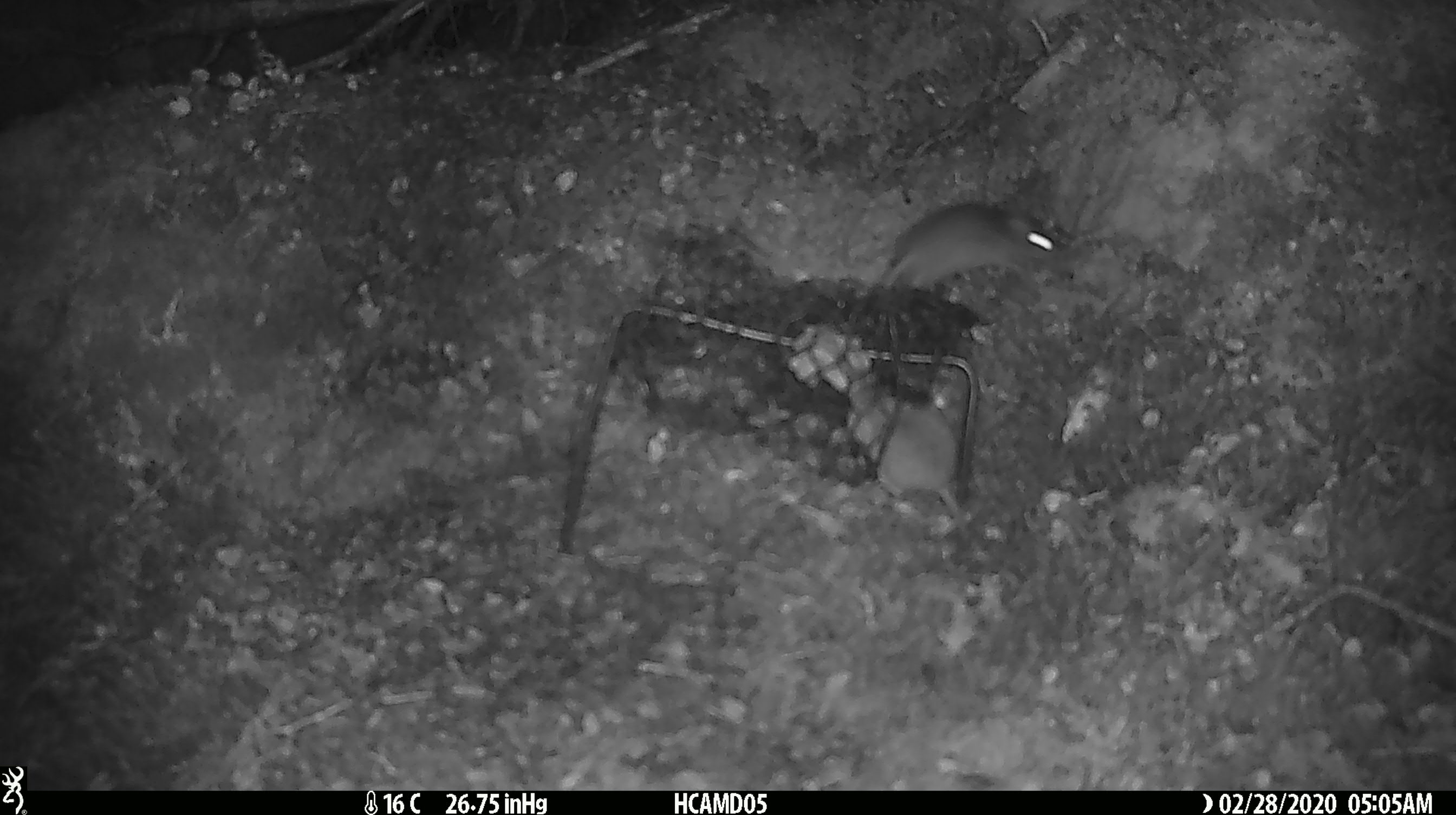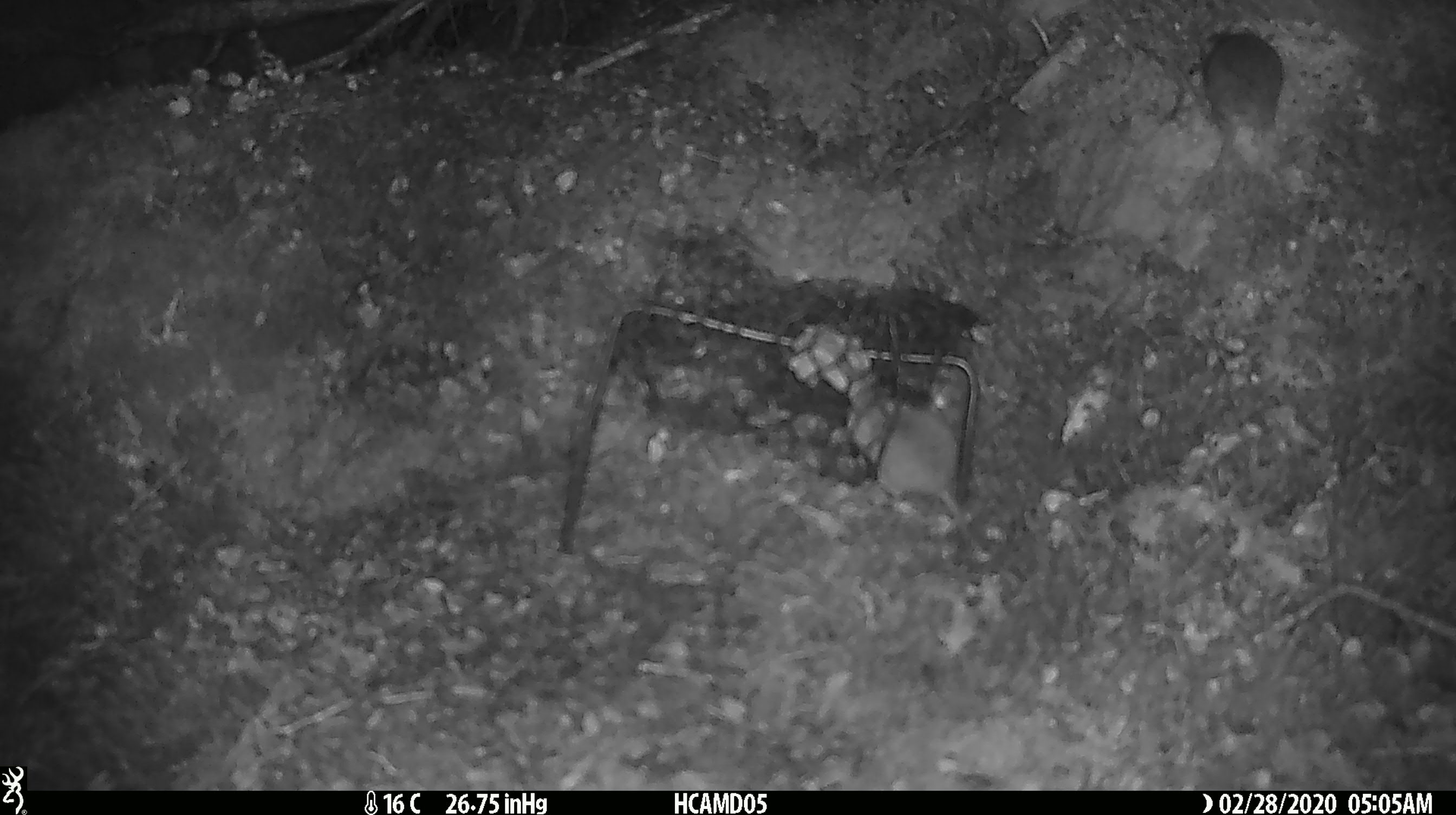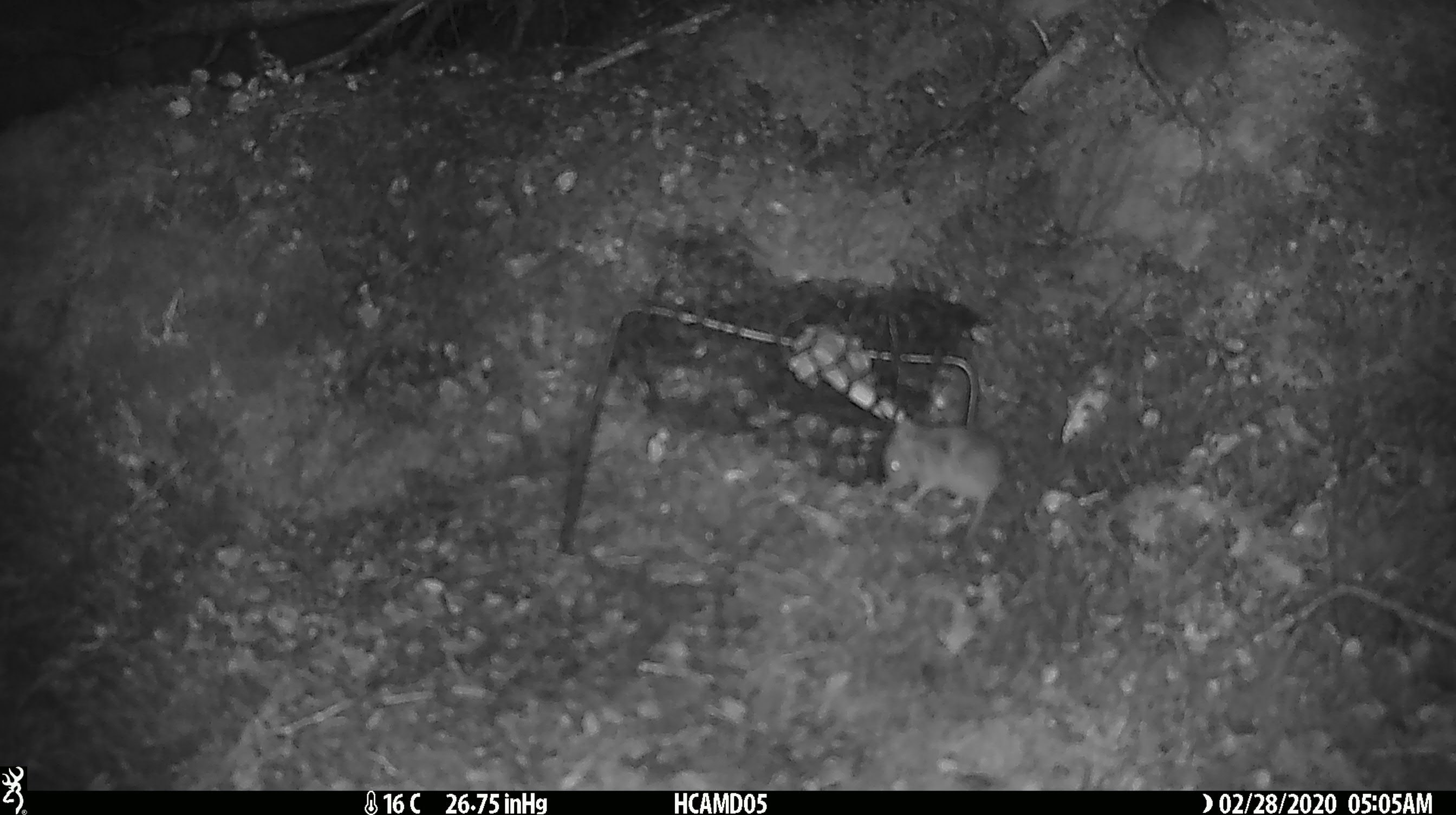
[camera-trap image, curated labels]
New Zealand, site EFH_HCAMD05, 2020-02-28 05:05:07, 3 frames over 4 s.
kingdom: Animalia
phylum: Chordata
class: Mammalia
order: Rodentia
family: Muridae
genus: Mus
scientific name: Mus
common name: mouse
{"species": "mouse (Mus)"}